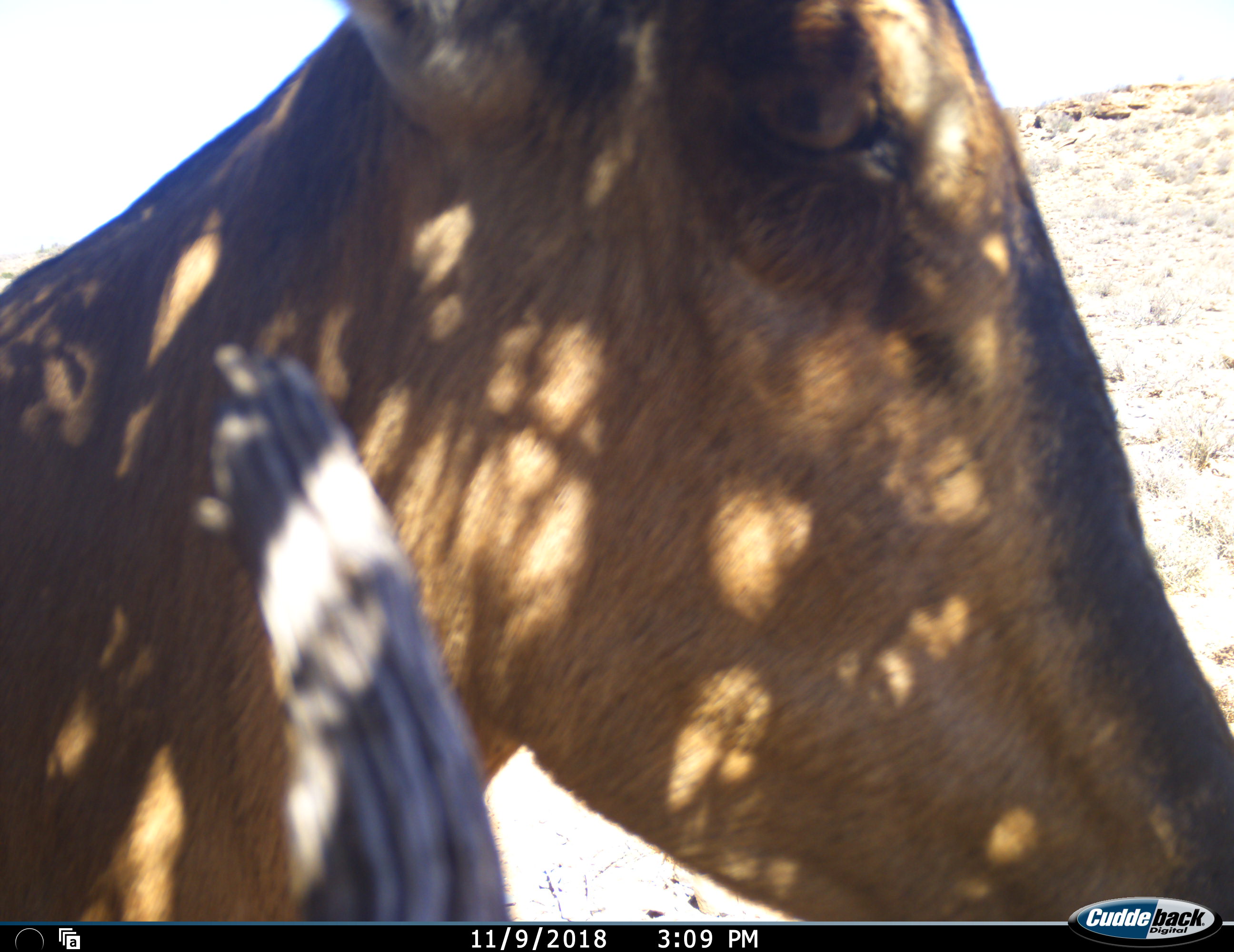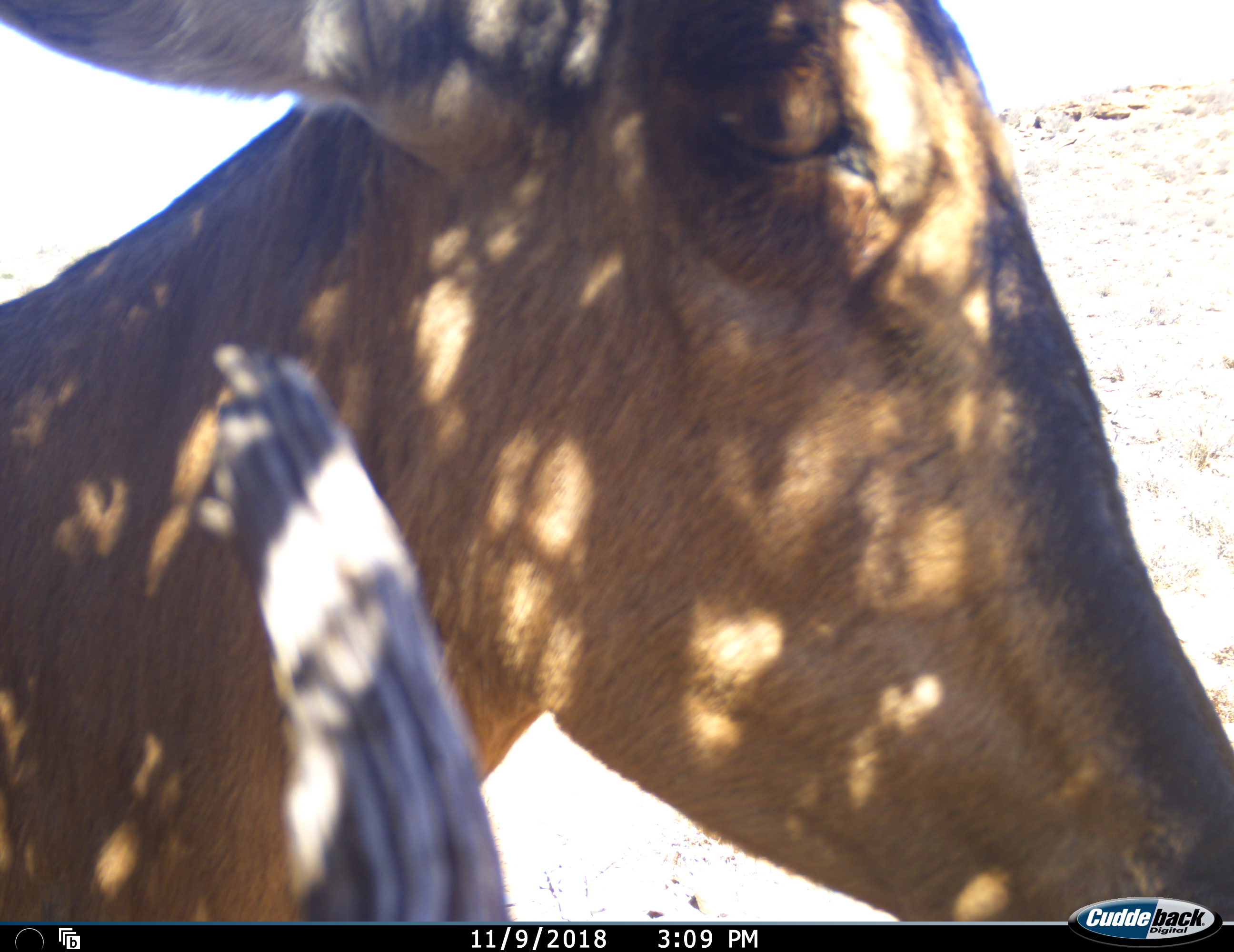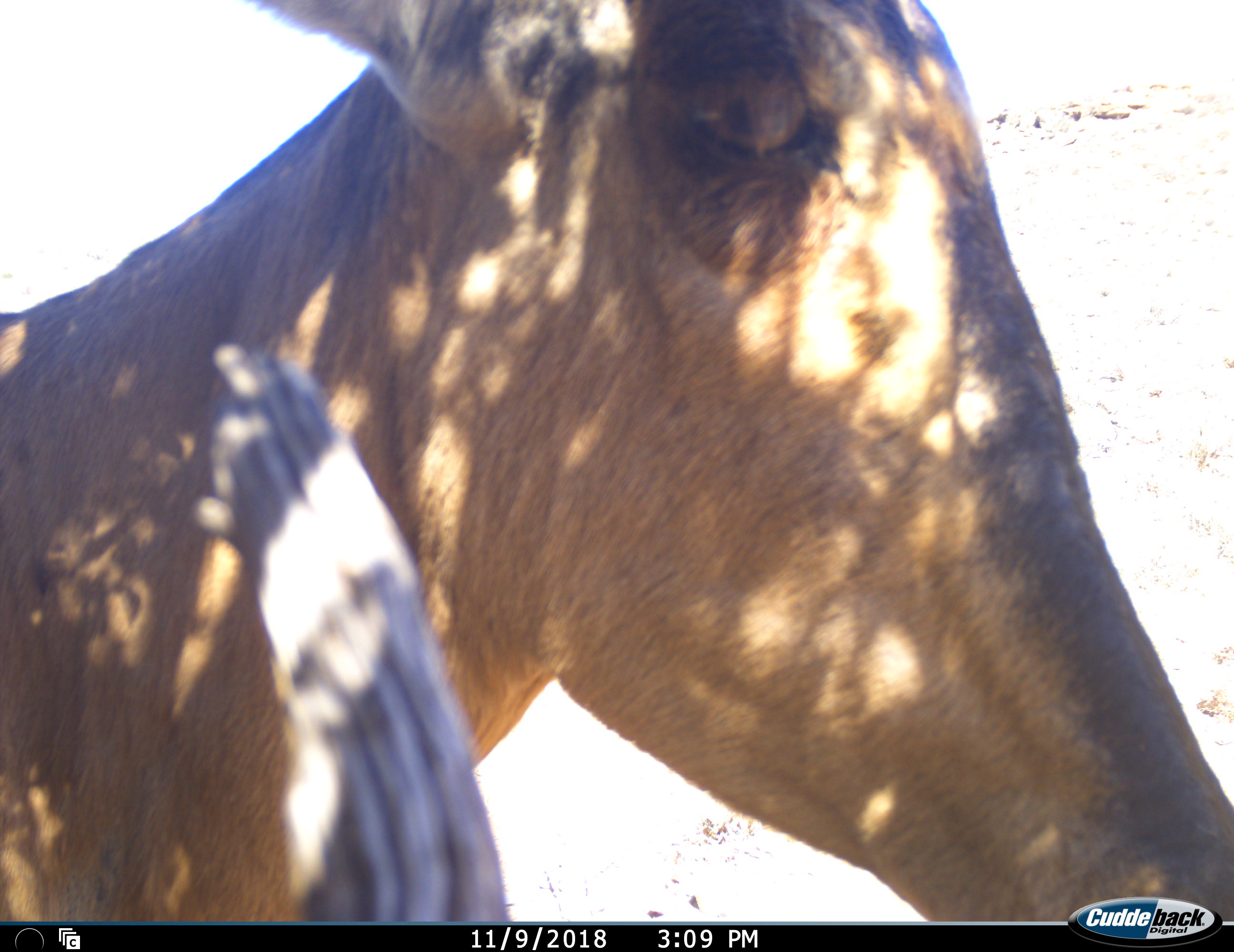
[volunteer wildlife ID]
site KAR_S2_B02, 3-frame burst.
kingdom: Animalia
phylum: Chordata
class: Mammalia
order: Artiodactyla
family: Bovidae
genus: Alcelaphus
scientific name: Alcelaphus buselaphus caama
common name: red hartebeest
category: hartebeestred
Hartebeestred (red hartebeest) (Alcelaphus buselaphus caama), count 1. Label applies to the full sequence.